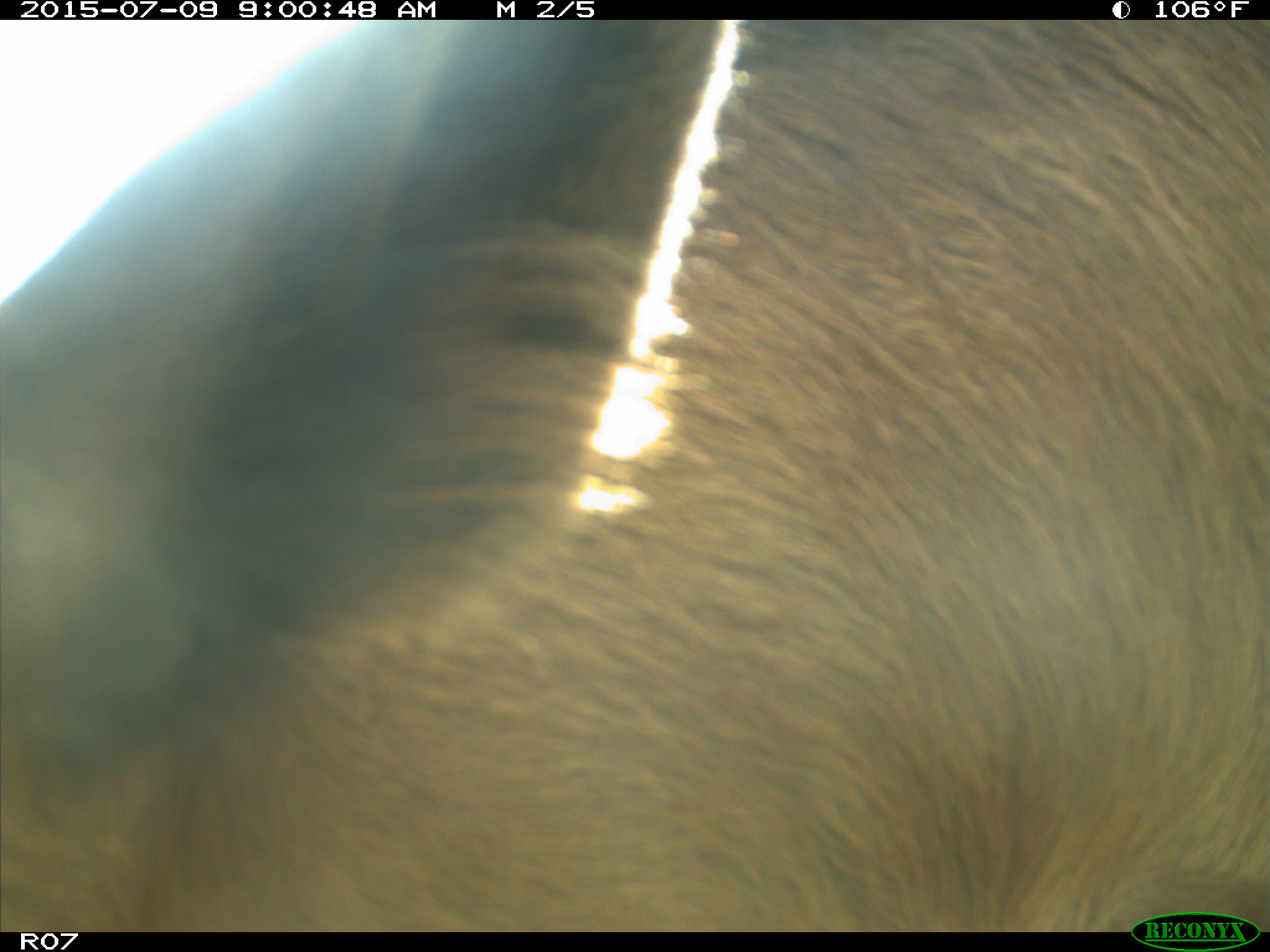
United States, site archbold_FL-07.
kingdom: Animalia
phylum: Chordata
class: Mammalia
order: Artiodactyla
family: Bovidae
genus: Bos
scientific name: Bos taurus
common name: domestic cow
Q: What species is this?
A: Bos taurus (domestic cow).